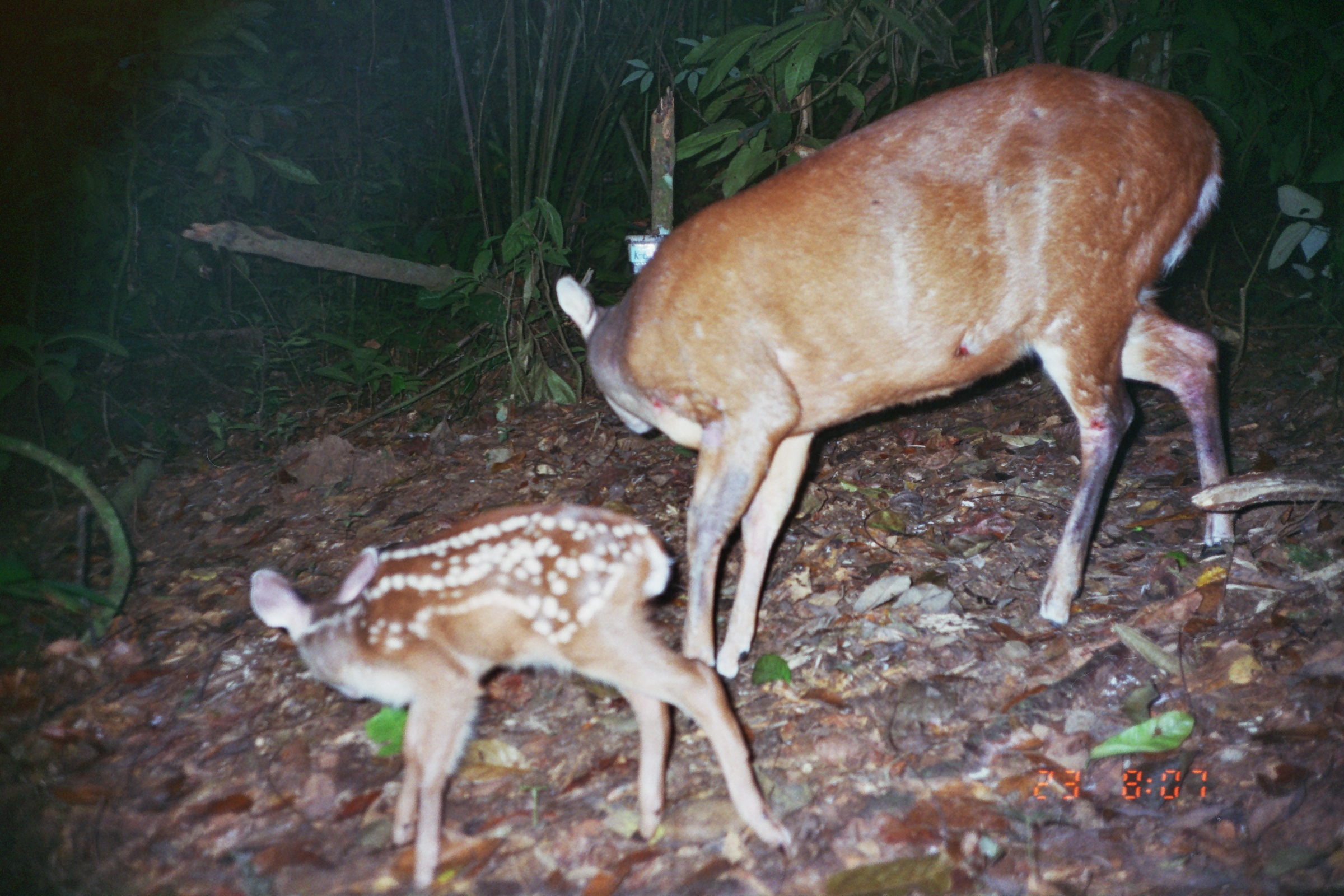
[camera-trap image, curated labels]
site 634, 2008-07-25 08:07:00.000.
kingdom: Animalia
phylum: Chordata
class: Mammalia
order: Artiodactyla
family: Cervidae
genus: Mazama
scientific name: Mazama americana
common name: red brocket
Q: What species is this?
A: Mazama americana (red brocket).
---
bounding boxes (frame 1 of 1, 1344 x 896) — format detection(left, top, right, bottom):
mazama americana: detection(551, 61, 1233, 677); detection(247, 507, 797, 892)